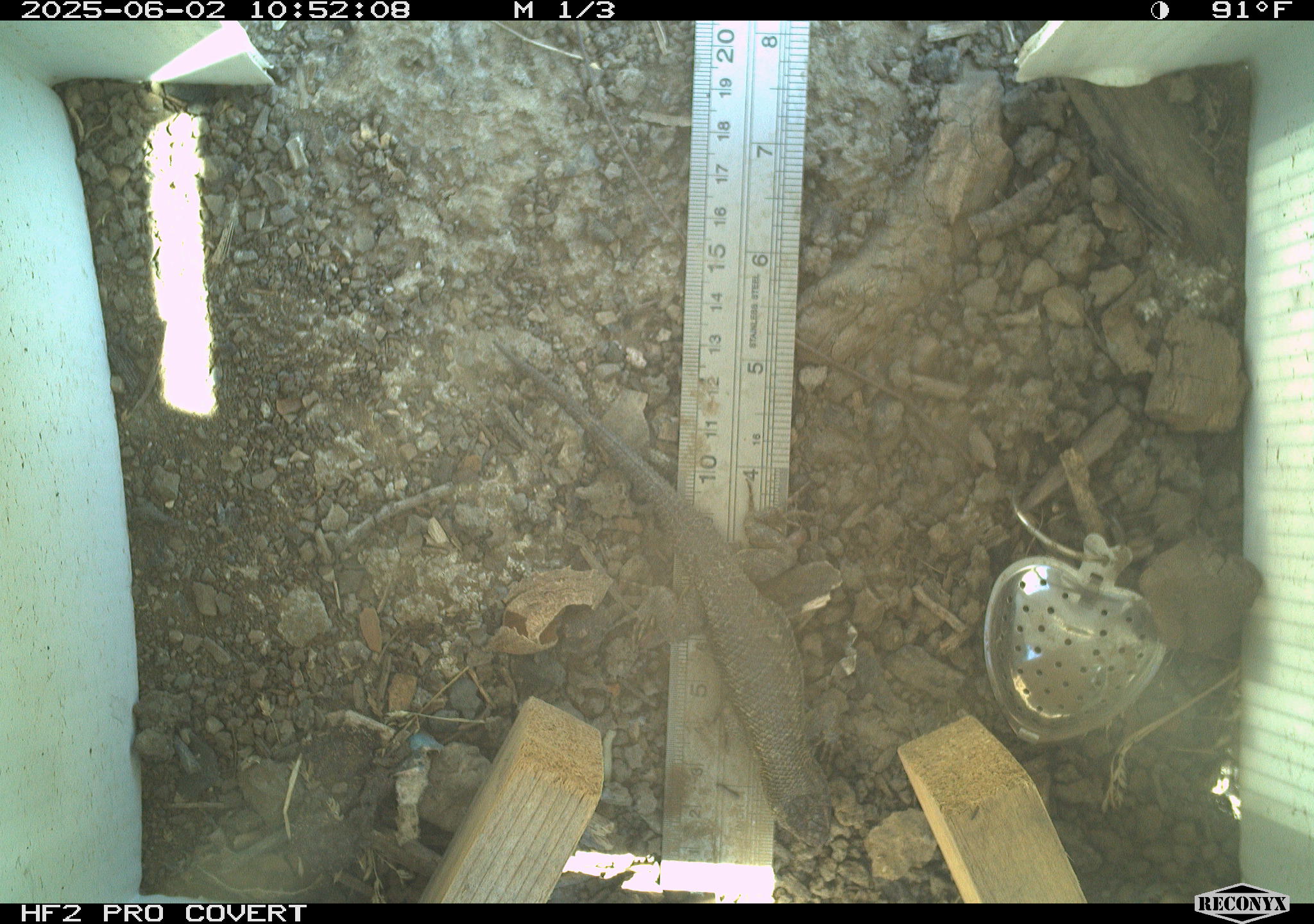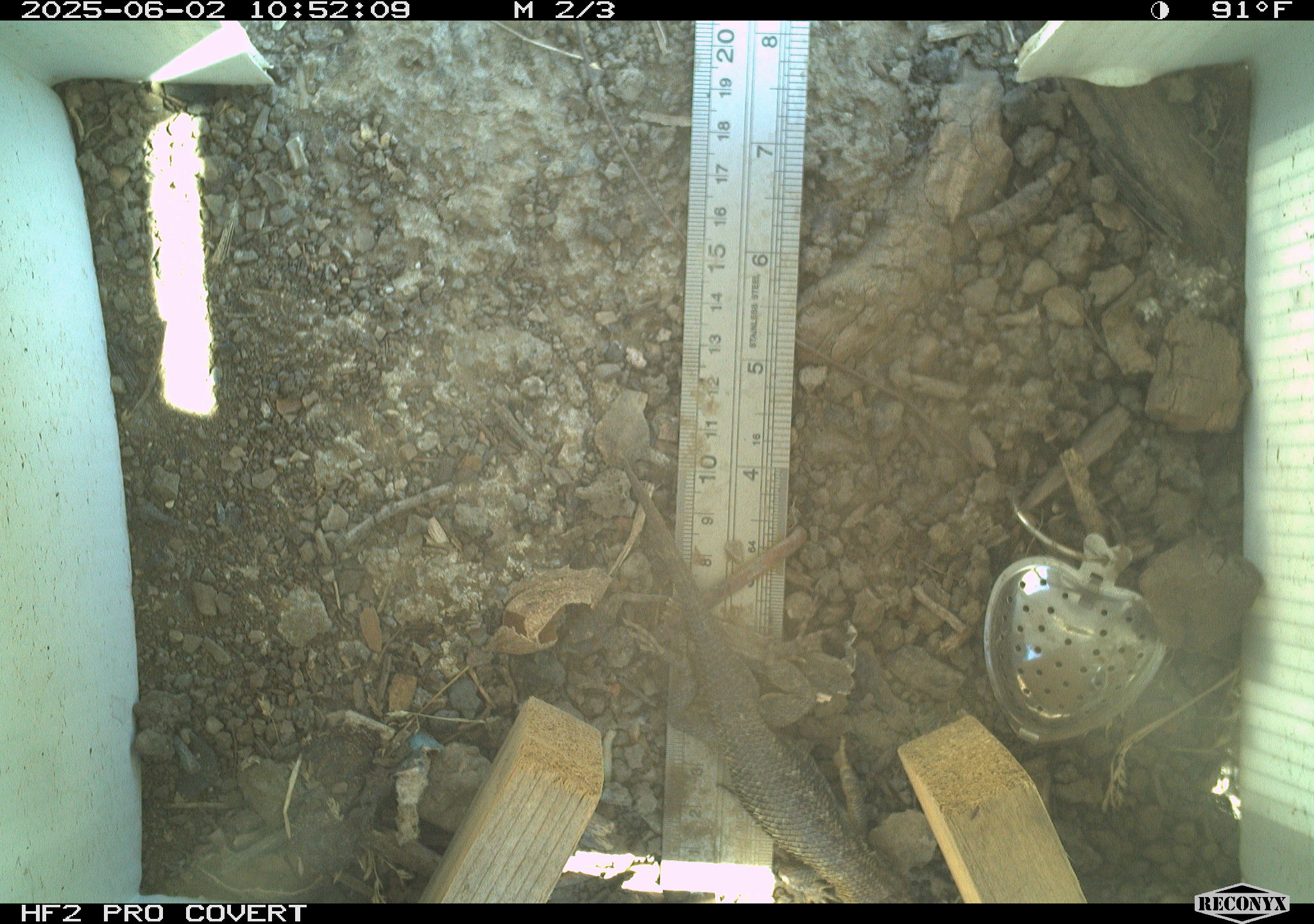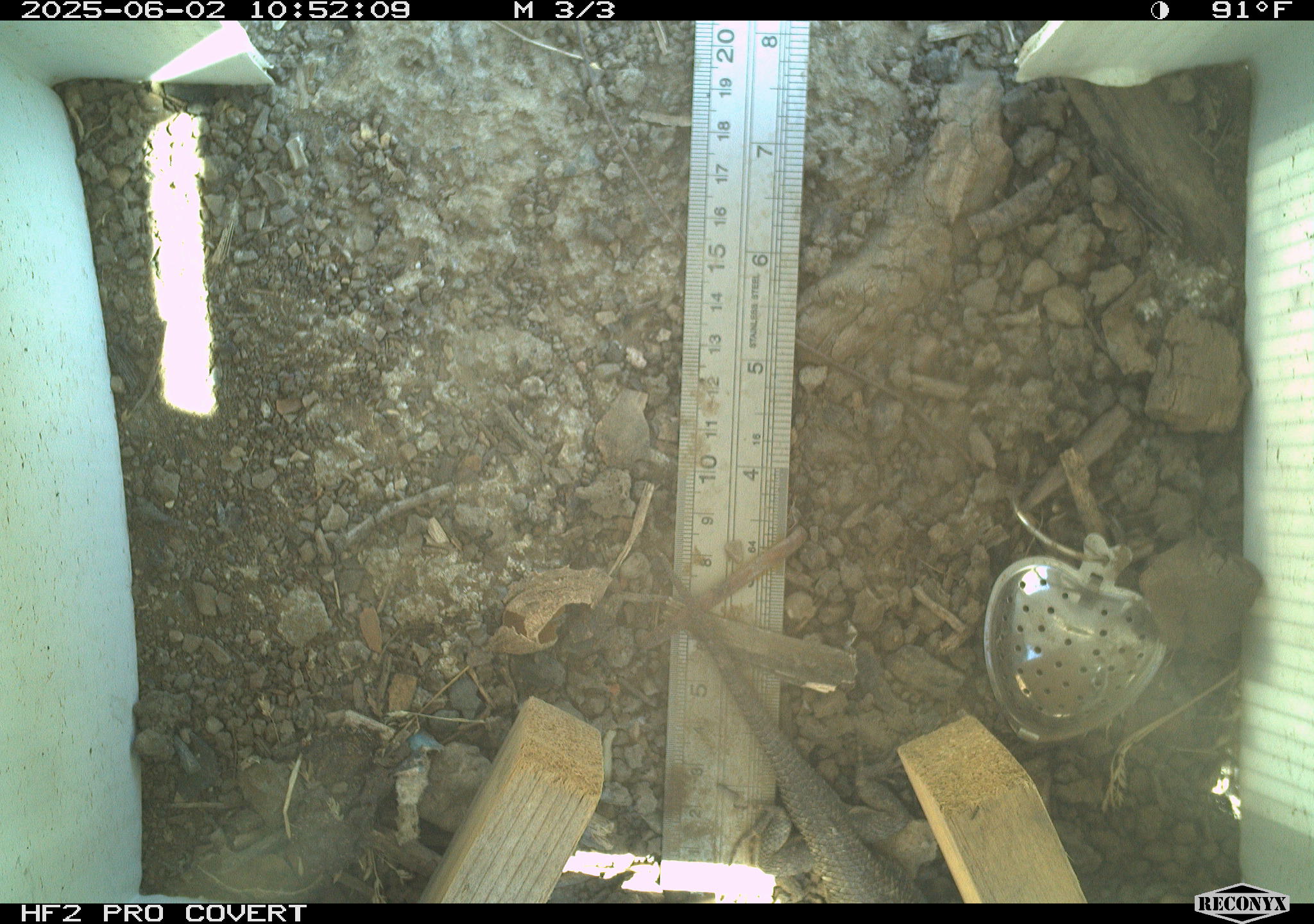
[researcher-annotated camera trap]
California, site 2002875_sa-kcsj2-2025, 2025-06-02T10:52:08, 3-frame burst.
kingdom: Animalia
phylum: Chordata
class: Reptilia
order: Squamata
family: Phrynosomatidae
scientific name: Phrynosomatidae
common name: north american spiny lizards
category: sceloporus/uta species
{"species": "sceloporus/uta species (north american spiny lizards) (Phrynosomatidae)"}